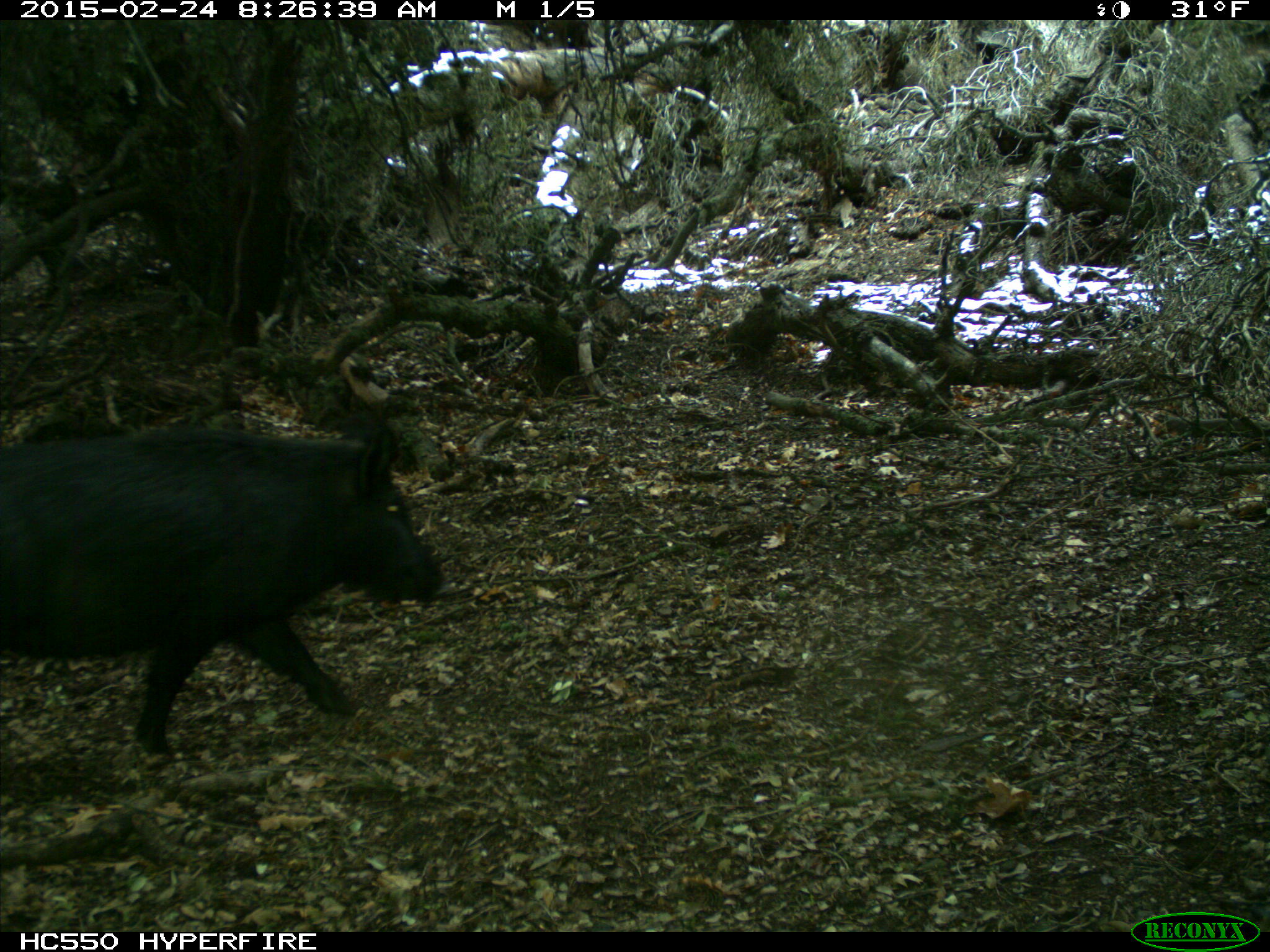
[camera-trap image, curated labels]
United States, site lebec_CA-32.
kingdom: Animalia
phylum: Chordata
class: Mammalia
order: Artiodactyla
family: Suidae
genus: Sus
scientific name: Sus scrofa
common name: wild boar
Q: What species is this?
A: Sus scrofa (wild boar).